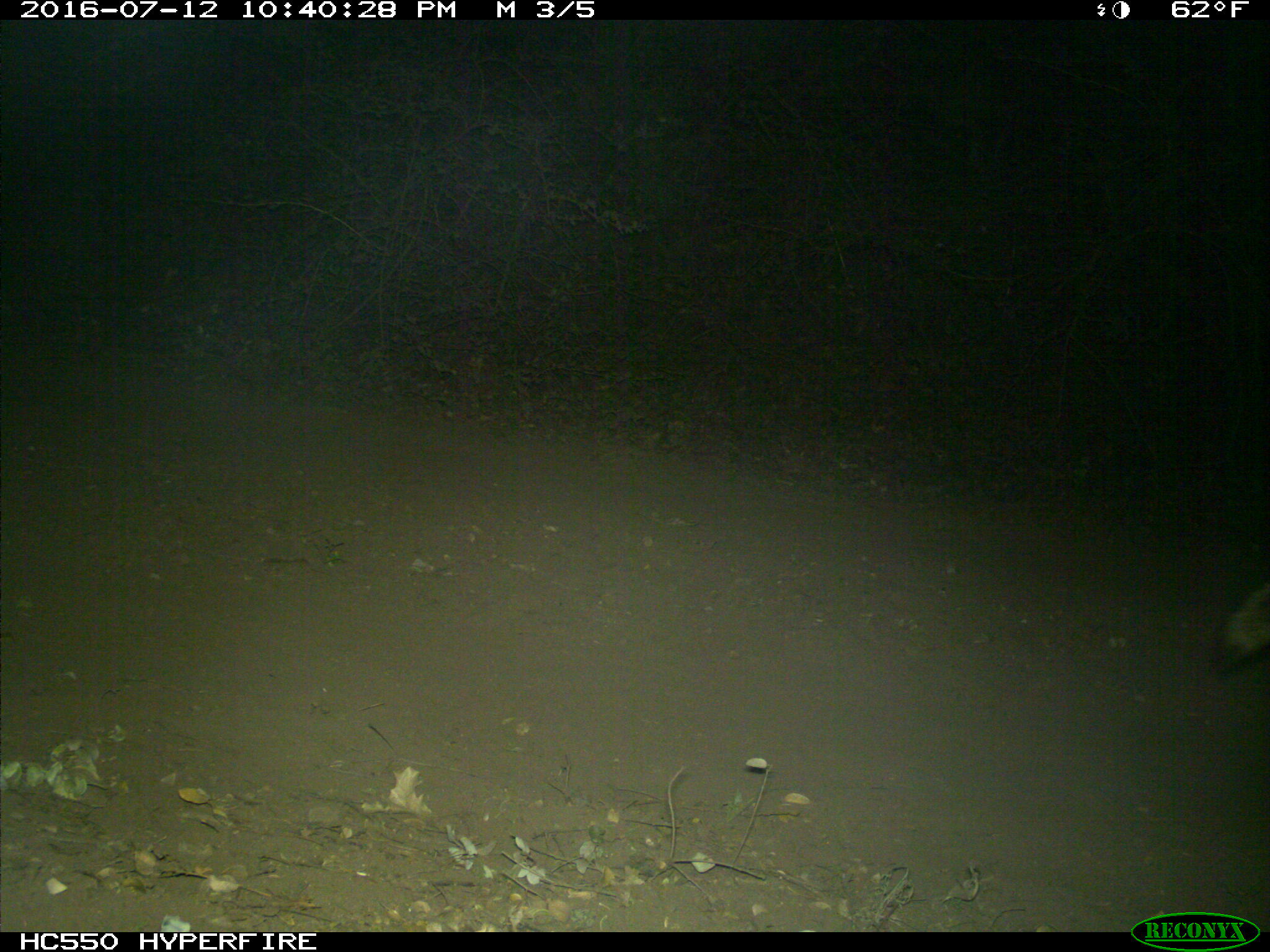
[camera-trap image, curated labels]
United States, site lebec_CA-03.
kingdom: Animalia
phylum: Chordata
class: Mammalia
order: Carnivora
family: Canidae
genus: Canis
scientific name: Canis latrans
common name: coyote